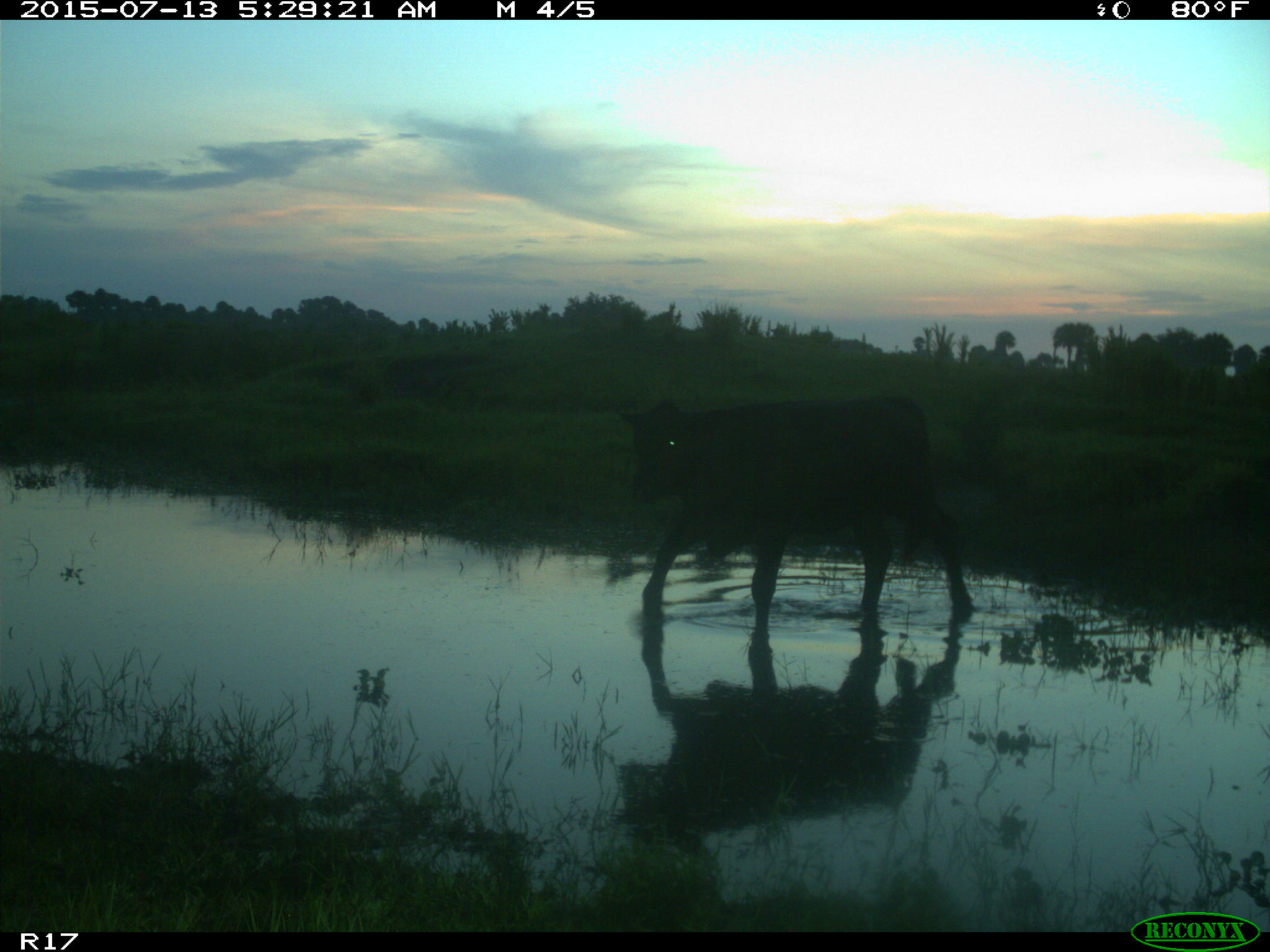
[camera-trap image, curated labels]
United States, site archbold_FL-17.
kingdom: Animalia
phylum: Chordata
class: Mammalia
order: Artiodactyla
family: Bovidae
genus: Bos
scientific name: Bos taurus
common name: domestic cow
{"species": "Bos taurus (domestic cow)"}